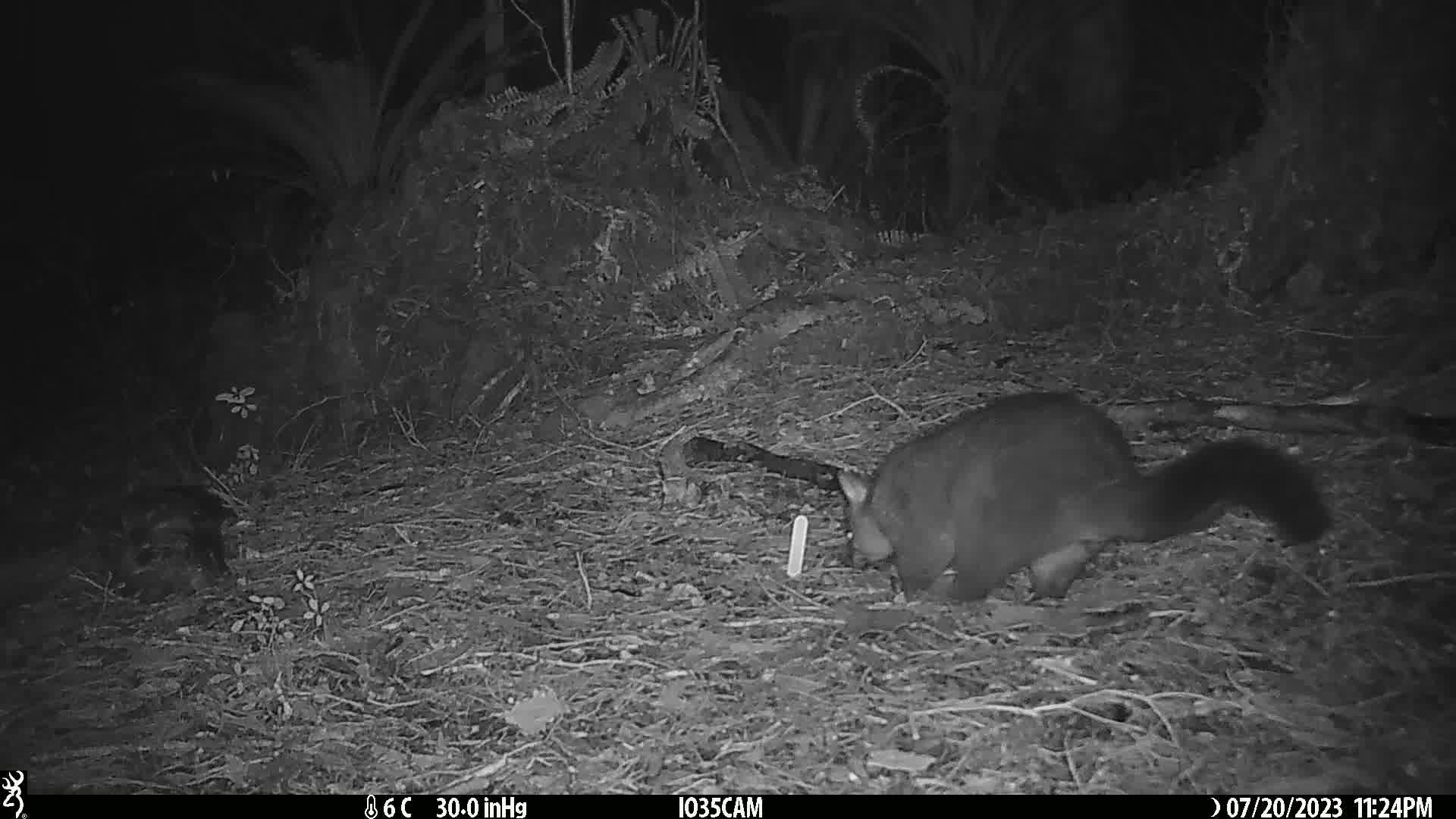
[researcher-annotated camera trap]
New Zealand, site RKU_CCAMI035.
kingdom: Animalia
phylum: Chordata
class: Mammalia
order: Diprotodontia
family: Phalangeridae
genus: Trichosurus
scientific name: Trichosurus vulpecula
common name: common brushtail possum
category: possum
Possum (common brushtail possum) (Trichosurus vulpecula).